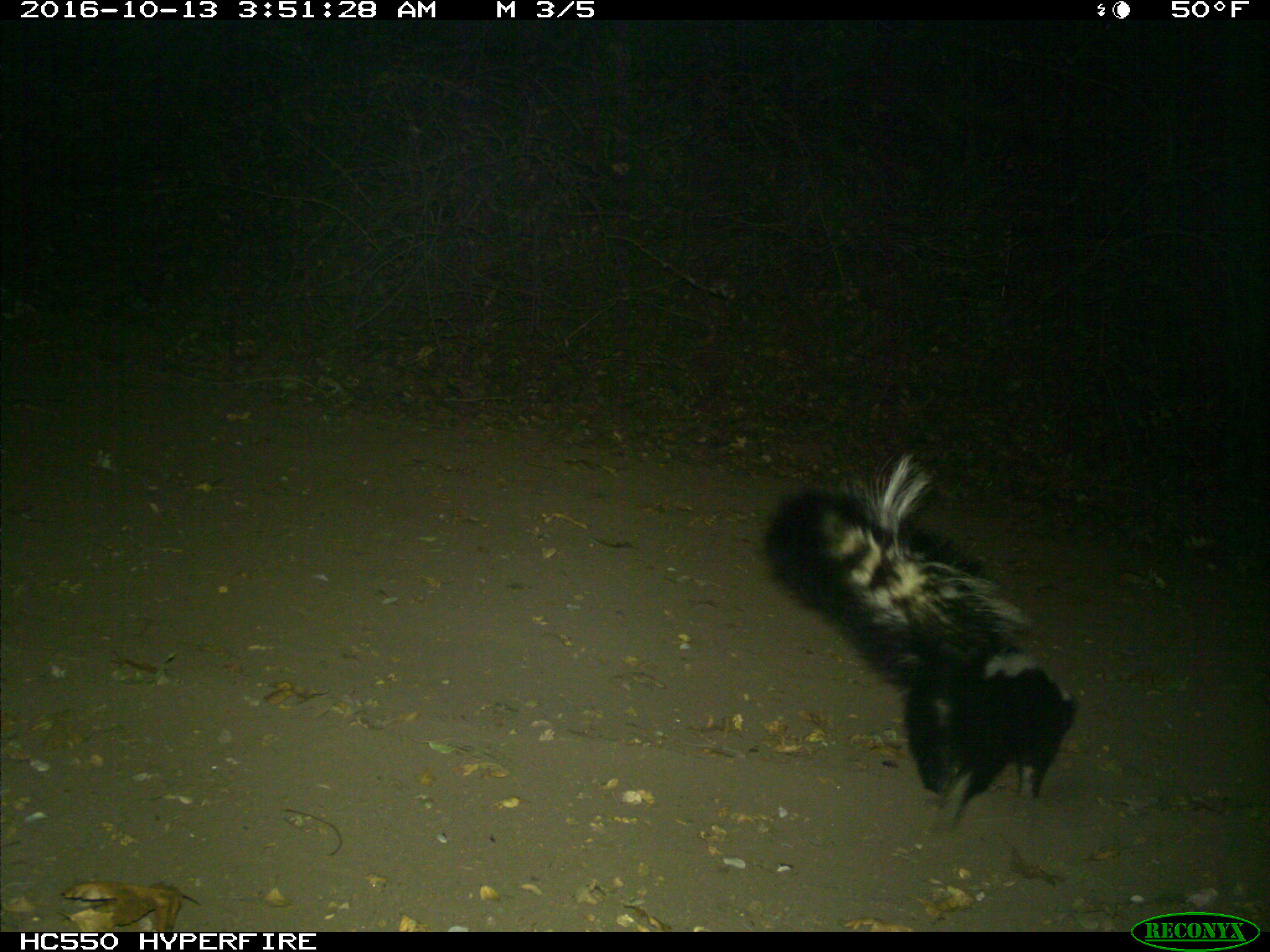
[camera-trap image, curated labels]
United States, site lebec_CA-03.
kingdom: Animalia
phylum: Chordata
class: Mammalia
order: Carnivora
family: Mephitidae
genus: Mephitis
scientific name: Mephitis mephitis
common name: striped skunk